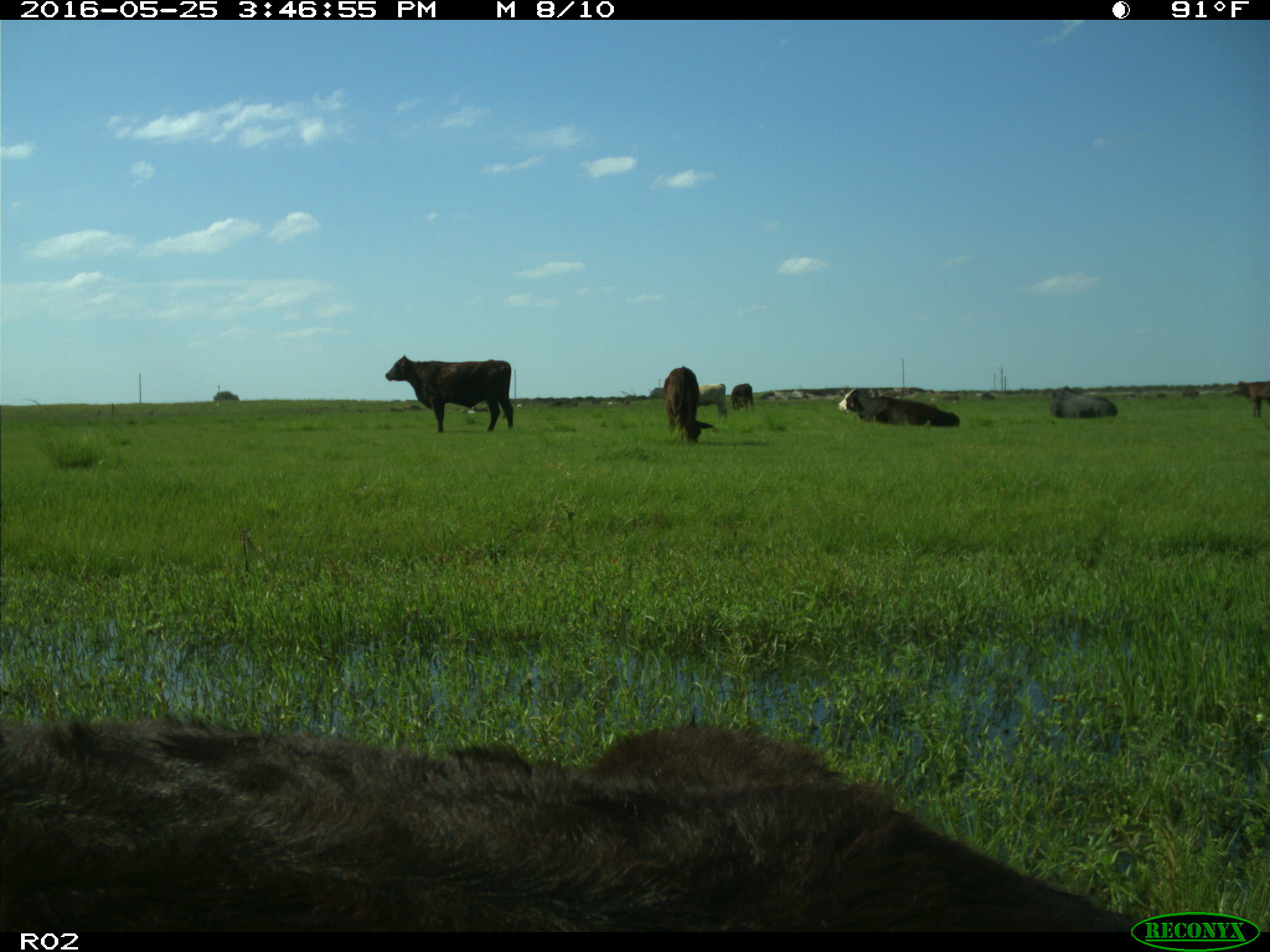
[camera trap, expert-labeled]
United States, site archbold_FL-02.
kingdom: Animalia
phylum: Chordata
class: Mammalia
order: Artiodactyla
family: Bovidae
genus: Bos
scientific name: Bos taurus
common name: domestic cow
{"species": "Bos taurus (domestic cow)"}